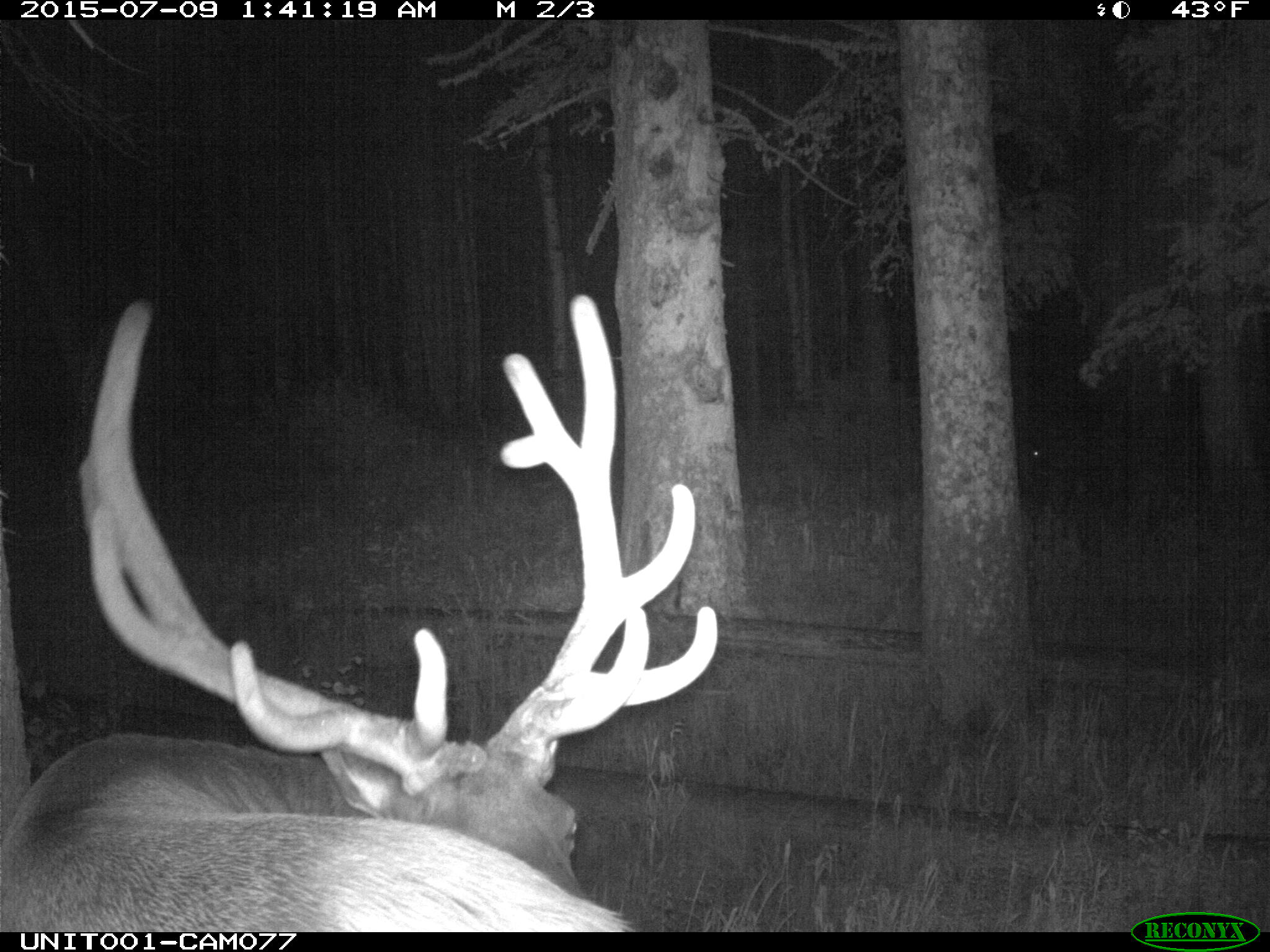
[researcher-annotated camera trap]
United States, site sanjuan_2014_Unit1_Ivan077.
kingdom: Animalia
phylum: Chordata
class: Mammalia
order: Artiodactyla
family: Cervidae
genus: Cervus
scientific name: Cervus elaphus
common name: red deer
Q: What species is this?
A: Cervus elaphus (red deer).